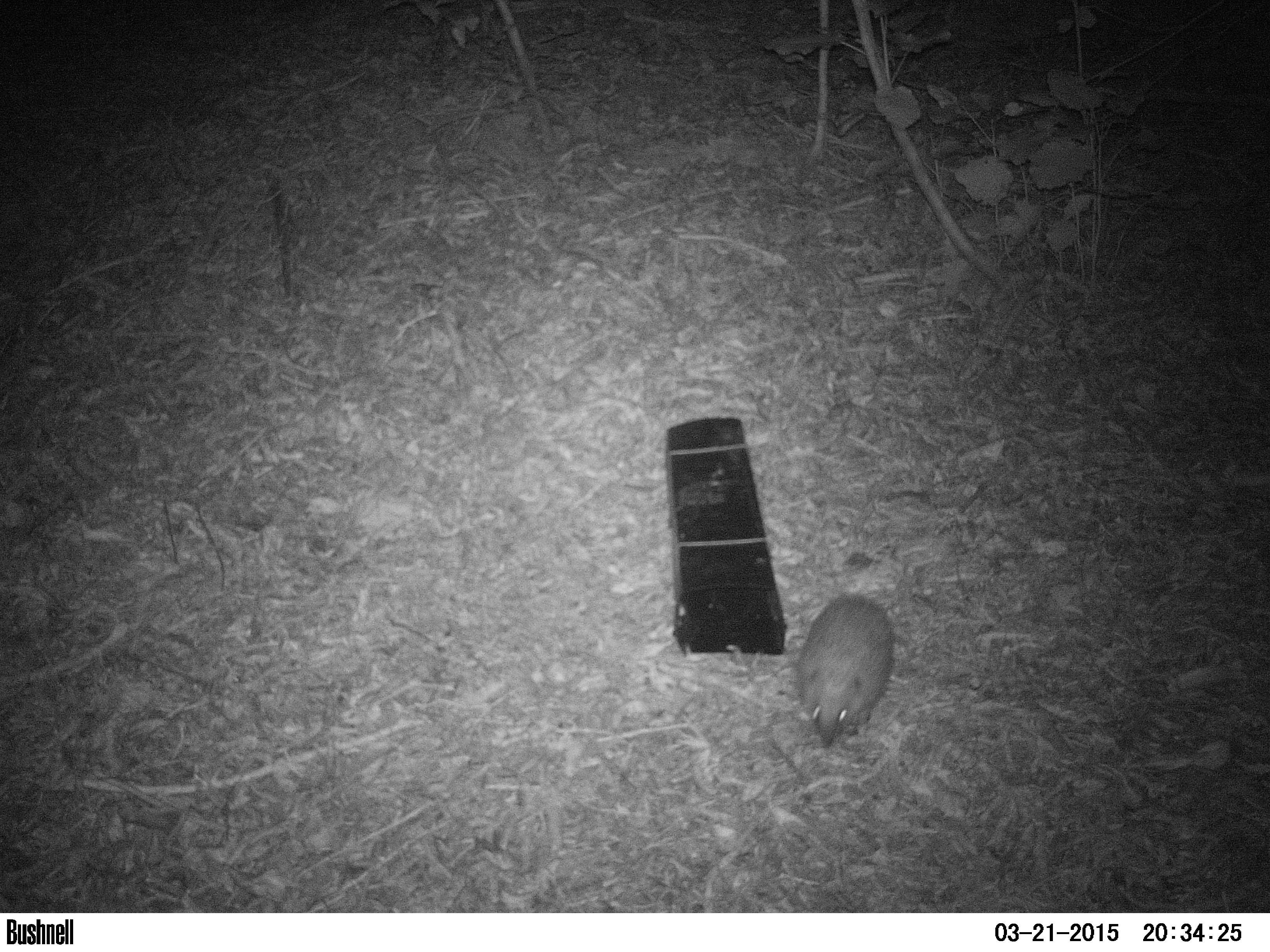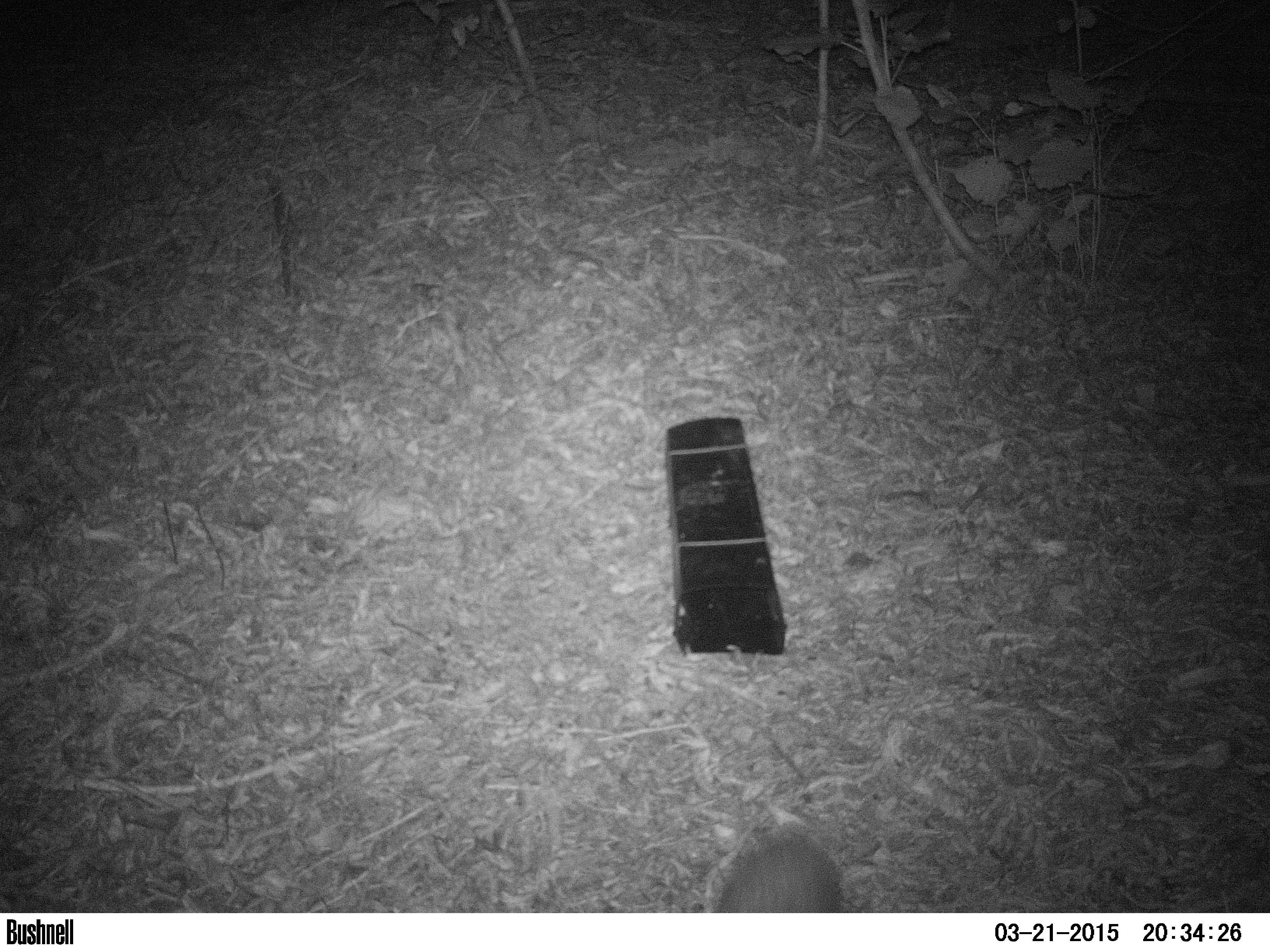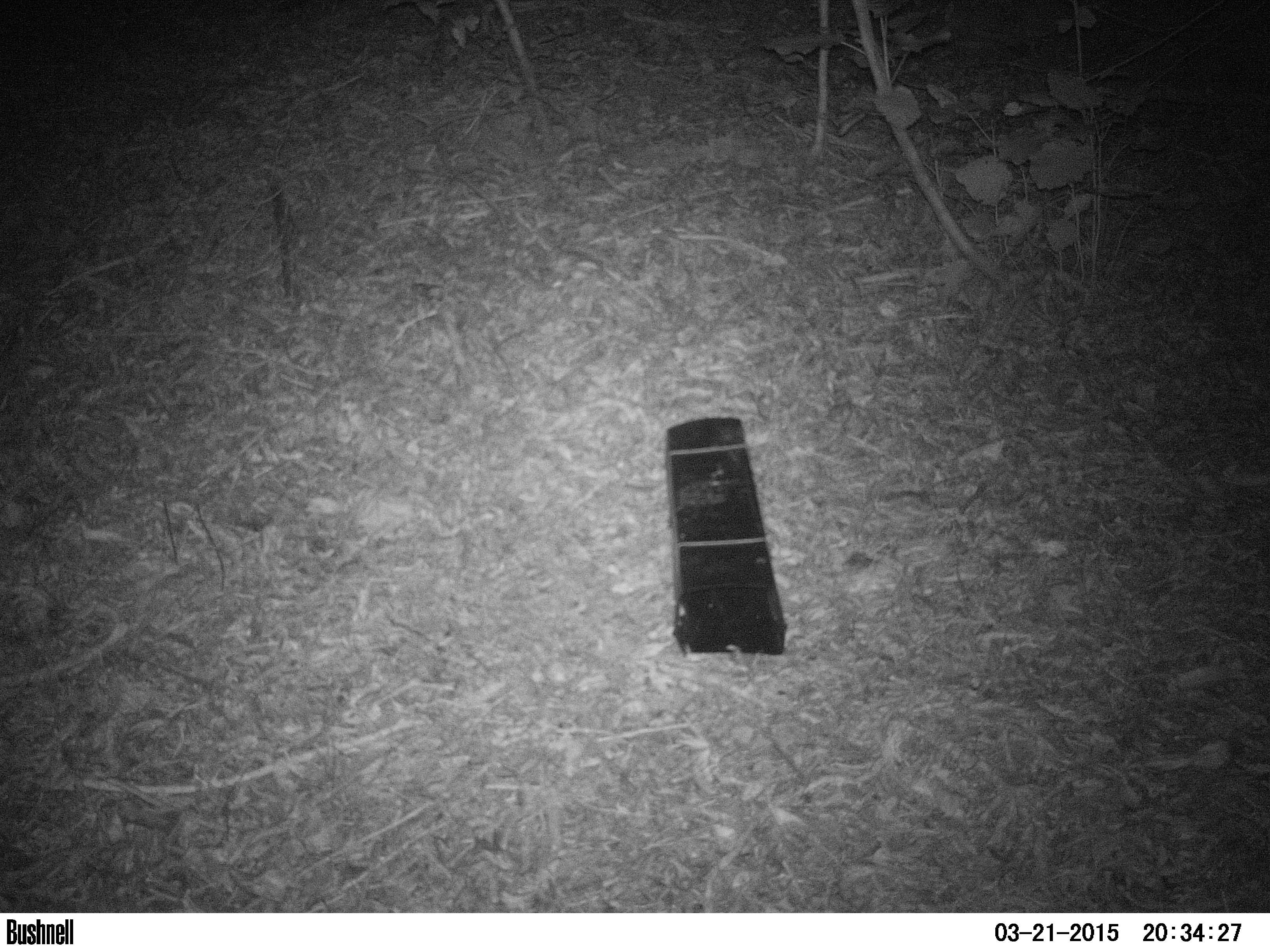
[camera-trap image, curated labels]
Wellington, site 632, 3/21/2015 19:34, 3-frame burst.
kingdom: Animalia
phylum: Chordata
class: Mammalia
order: Eulipotyphla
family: Erinaceidae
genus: Erinaceus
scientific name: Erinaceus europaeus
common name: hedgehog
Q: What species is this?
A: Hedgehog (Erinaceus europaeus).